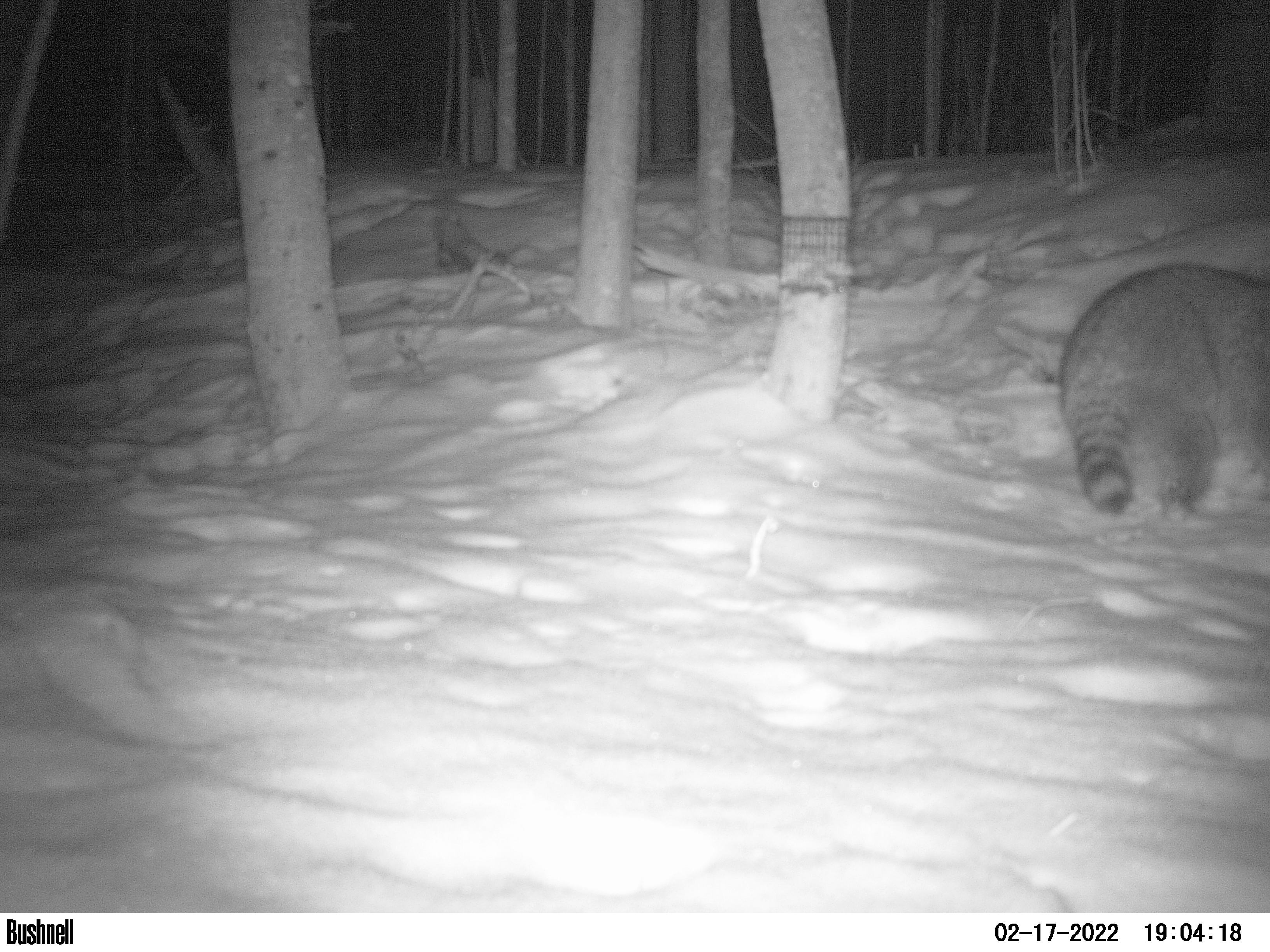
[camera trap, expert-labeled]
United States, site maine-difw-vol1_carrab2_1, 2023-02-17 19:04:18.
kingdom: Animalia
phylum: Chordata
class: Mammalia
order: Carnivora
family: Procyonidae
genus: Procyon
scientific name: Procyon lotor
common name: raccoon